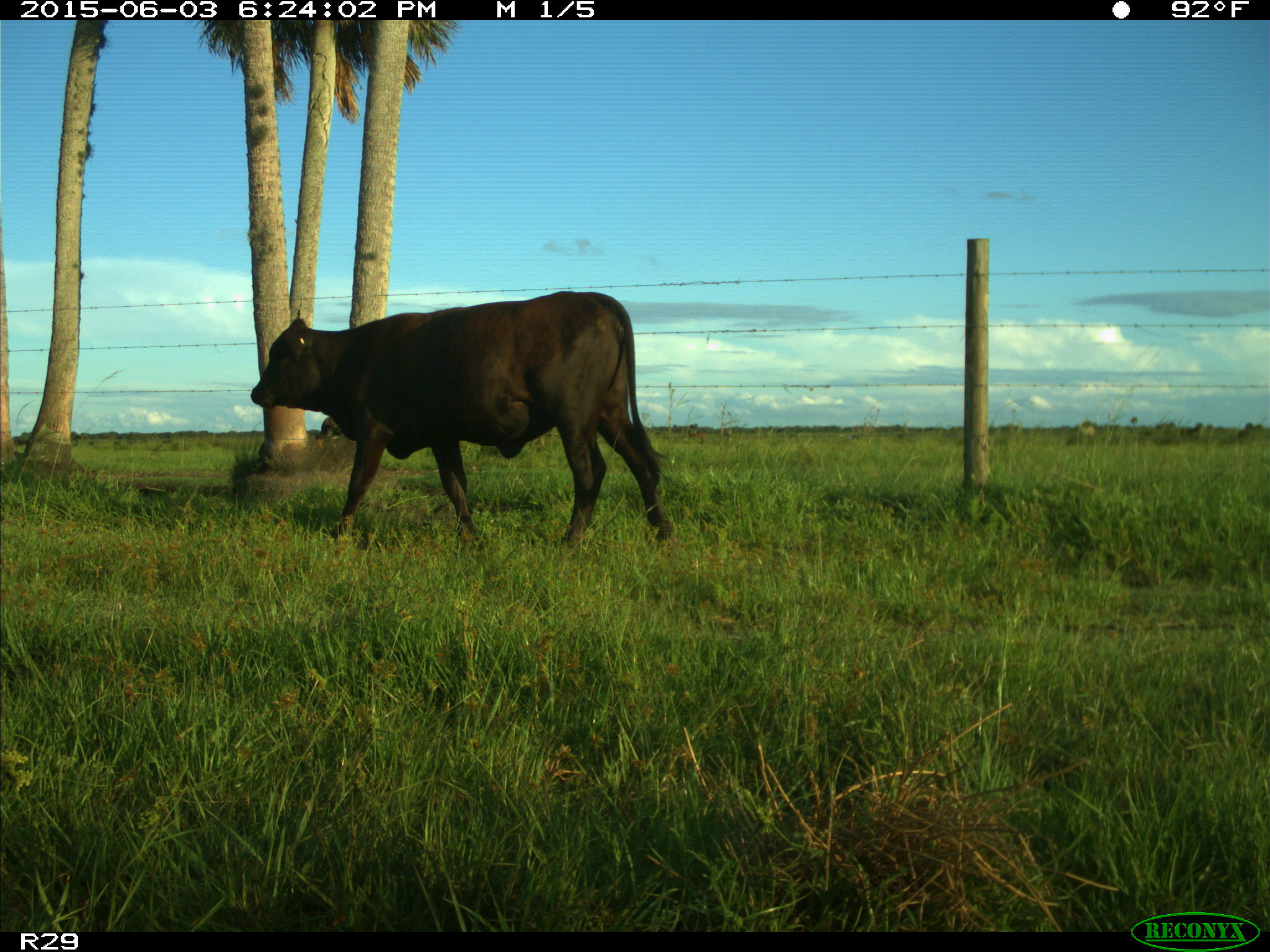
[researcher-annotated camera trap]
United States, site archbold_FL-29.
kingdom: Animalia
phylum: Chordata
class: Mammalia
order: Artiodactyla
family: Bovidae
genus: Bos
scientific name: Bos taurus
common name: domestic cow